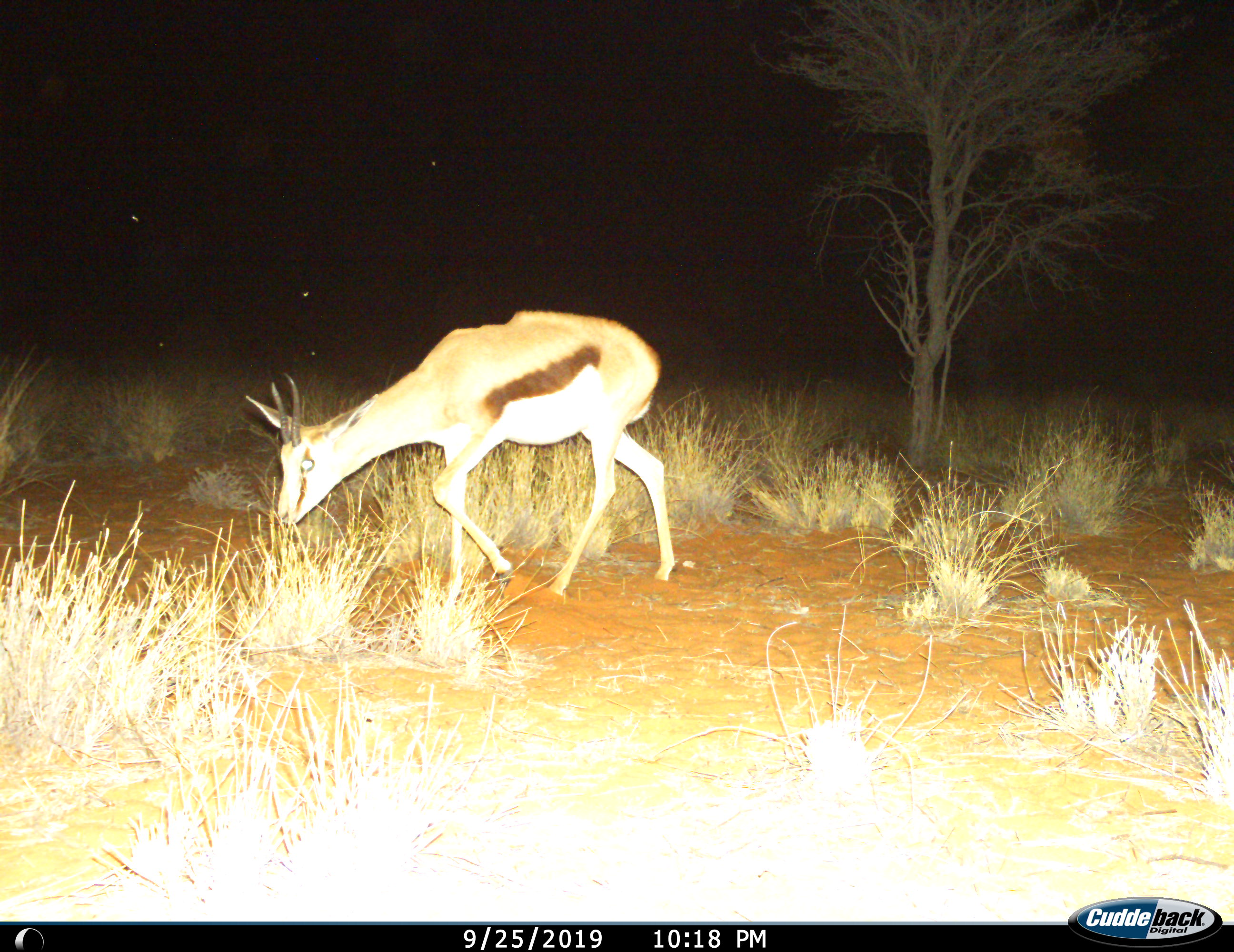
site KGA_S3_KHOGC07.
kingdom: Animalia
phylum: Chordata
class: Mammalia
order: Artiodactyla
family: Bovidae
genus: Antidorcas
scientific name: Antidorcas marsupialis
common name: springbok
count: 1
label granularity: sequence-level